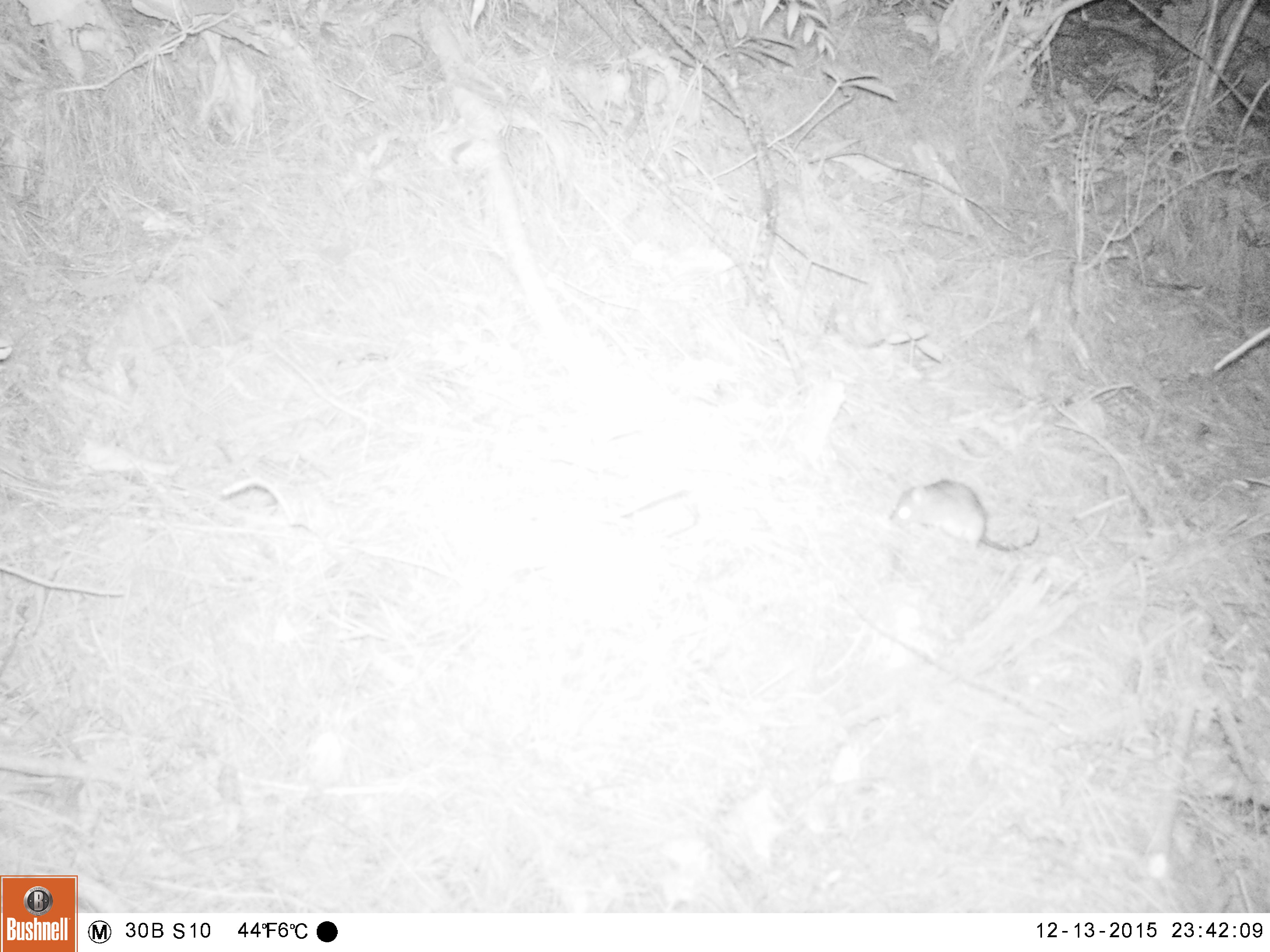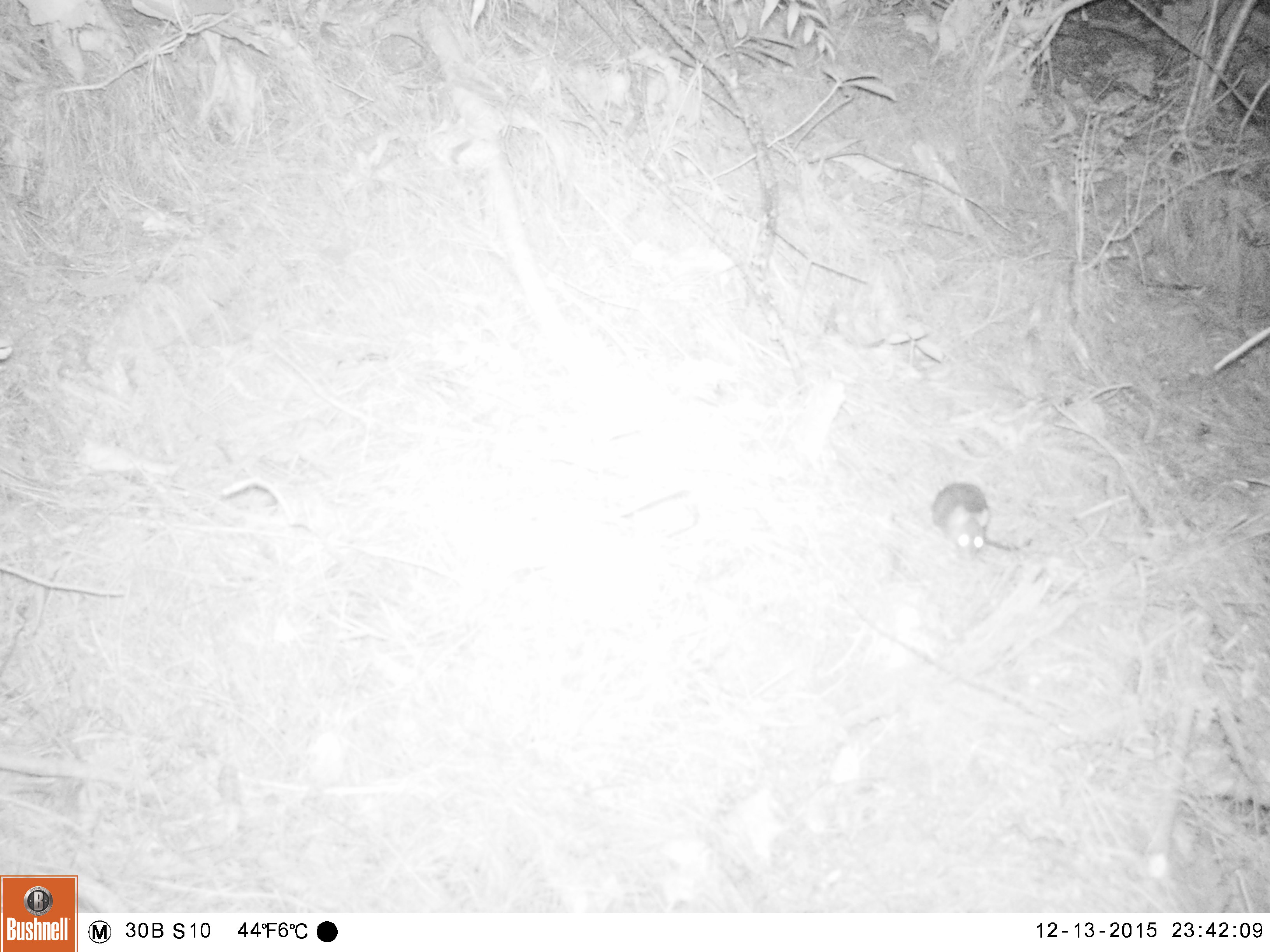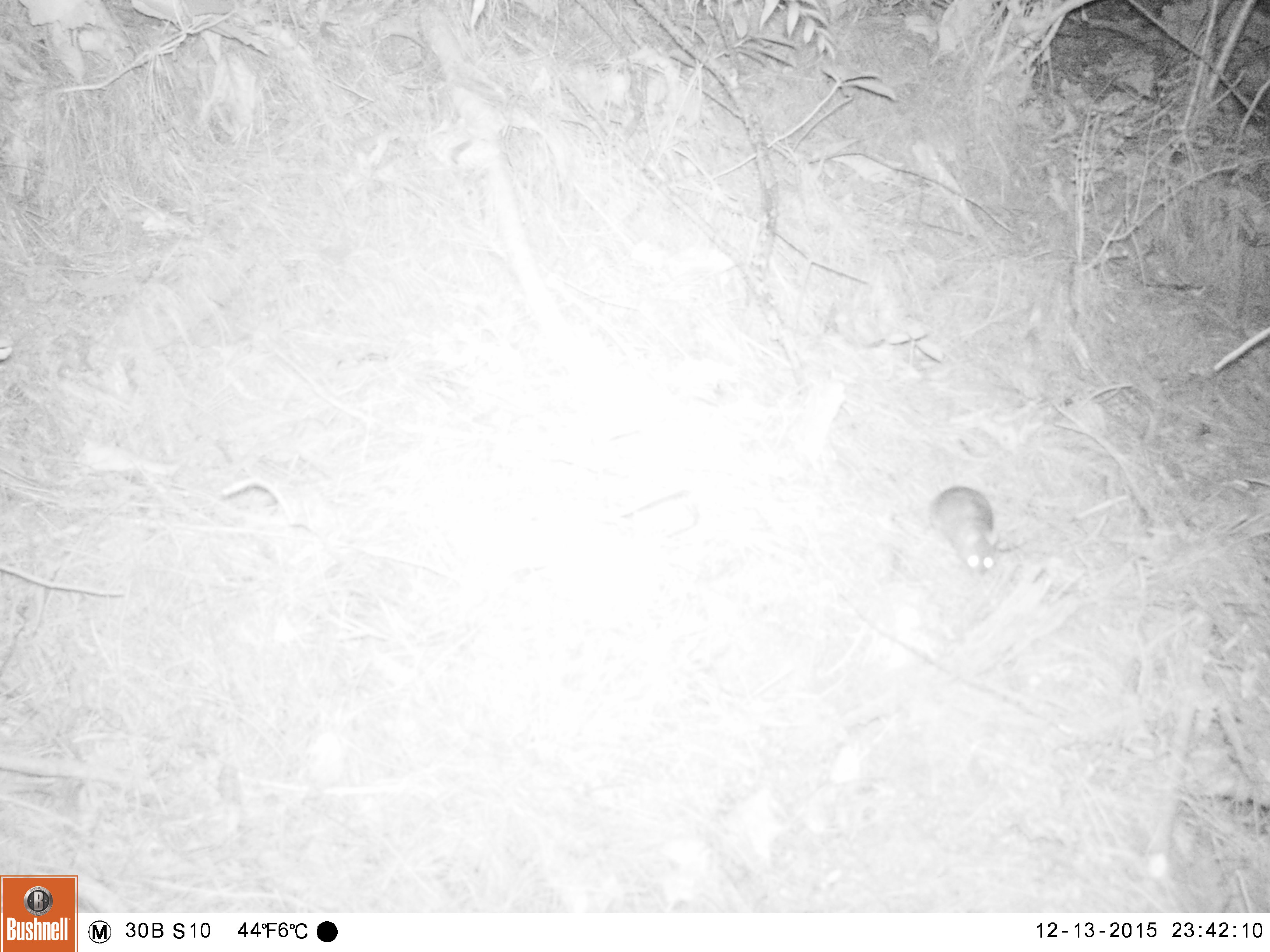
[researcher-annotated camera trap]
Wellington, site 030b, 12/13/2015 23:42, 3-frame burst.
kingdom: Animalia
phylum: Chordata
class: Mammalia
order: Rodentia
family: Muridae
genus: Rattus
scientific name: Rattus rattus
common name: ship rat